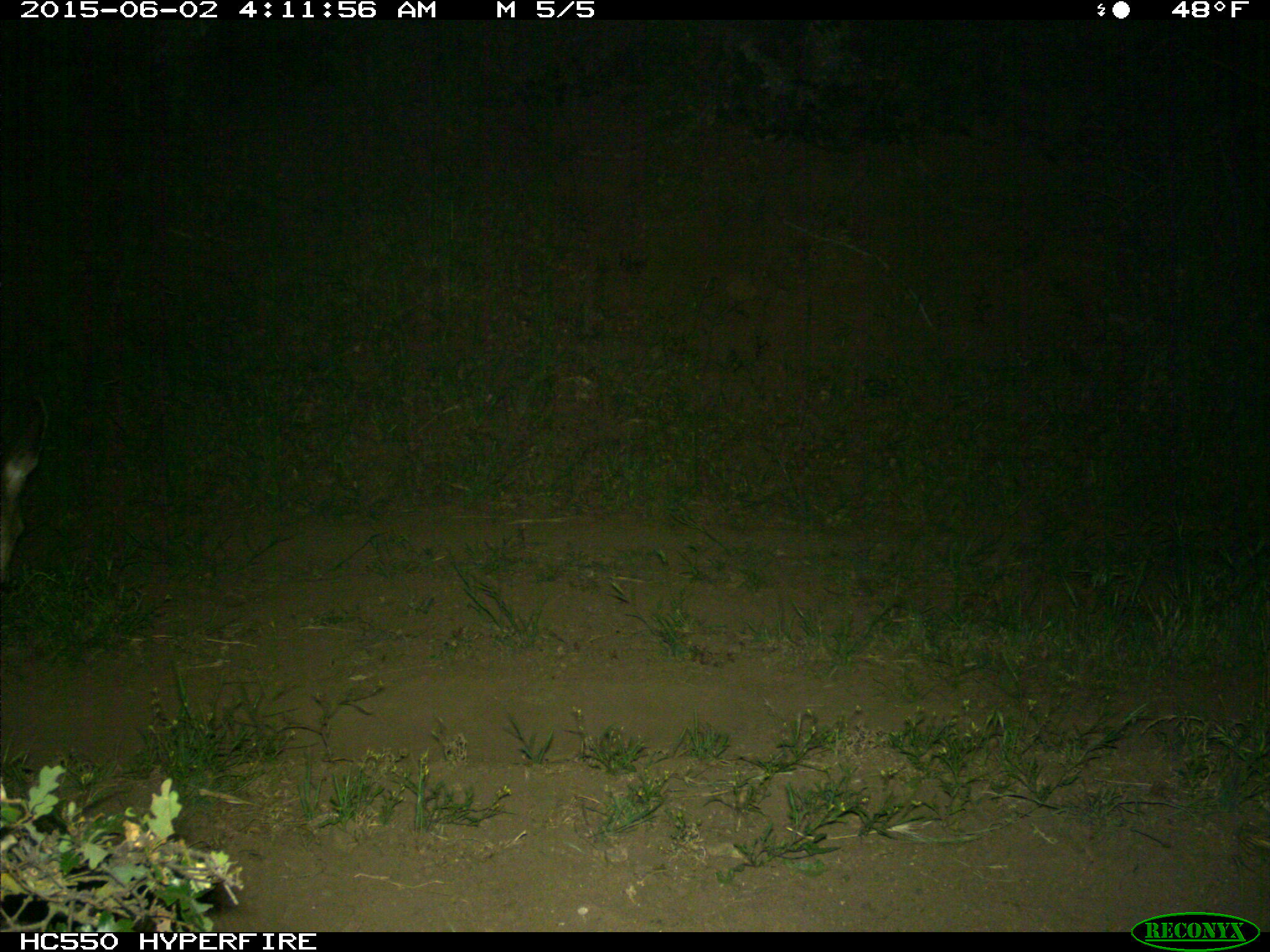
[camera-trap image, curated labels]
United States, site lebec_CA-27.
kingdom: Animalia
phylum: Chordata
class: Mammalia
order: Artiodactyla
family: Cervidae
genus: Odocoileus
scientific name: Odocoileus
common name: deer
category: unidentified deer